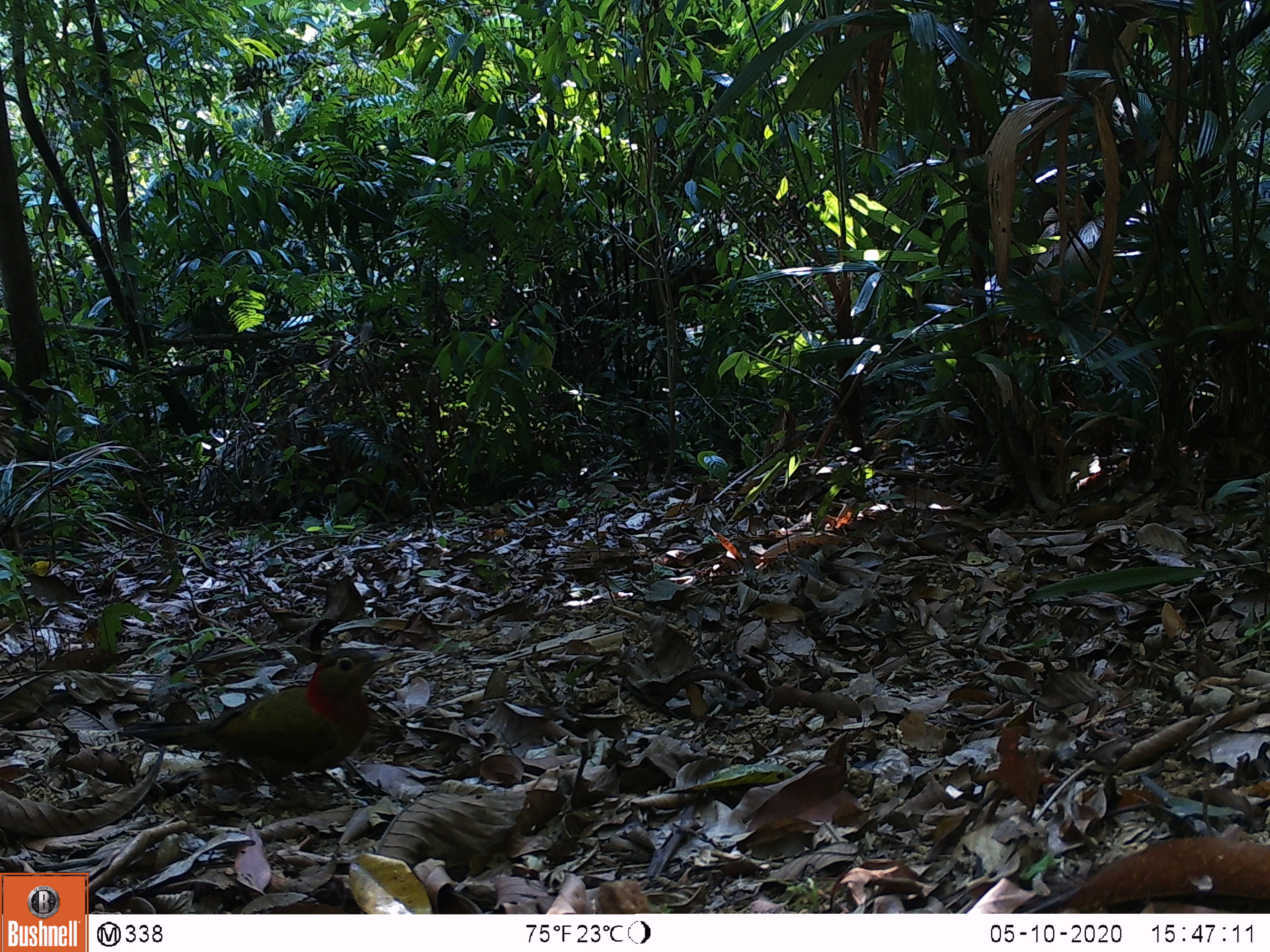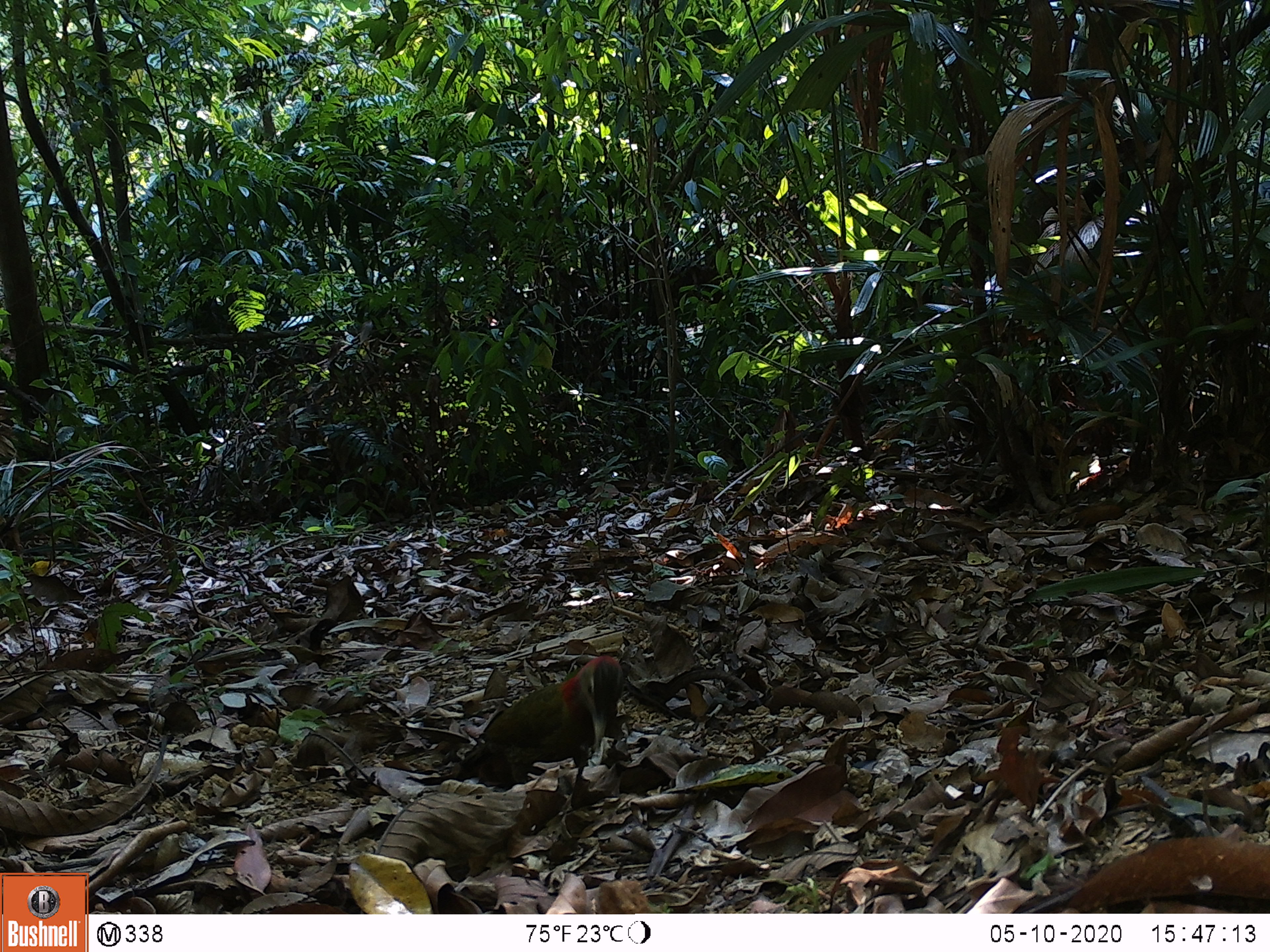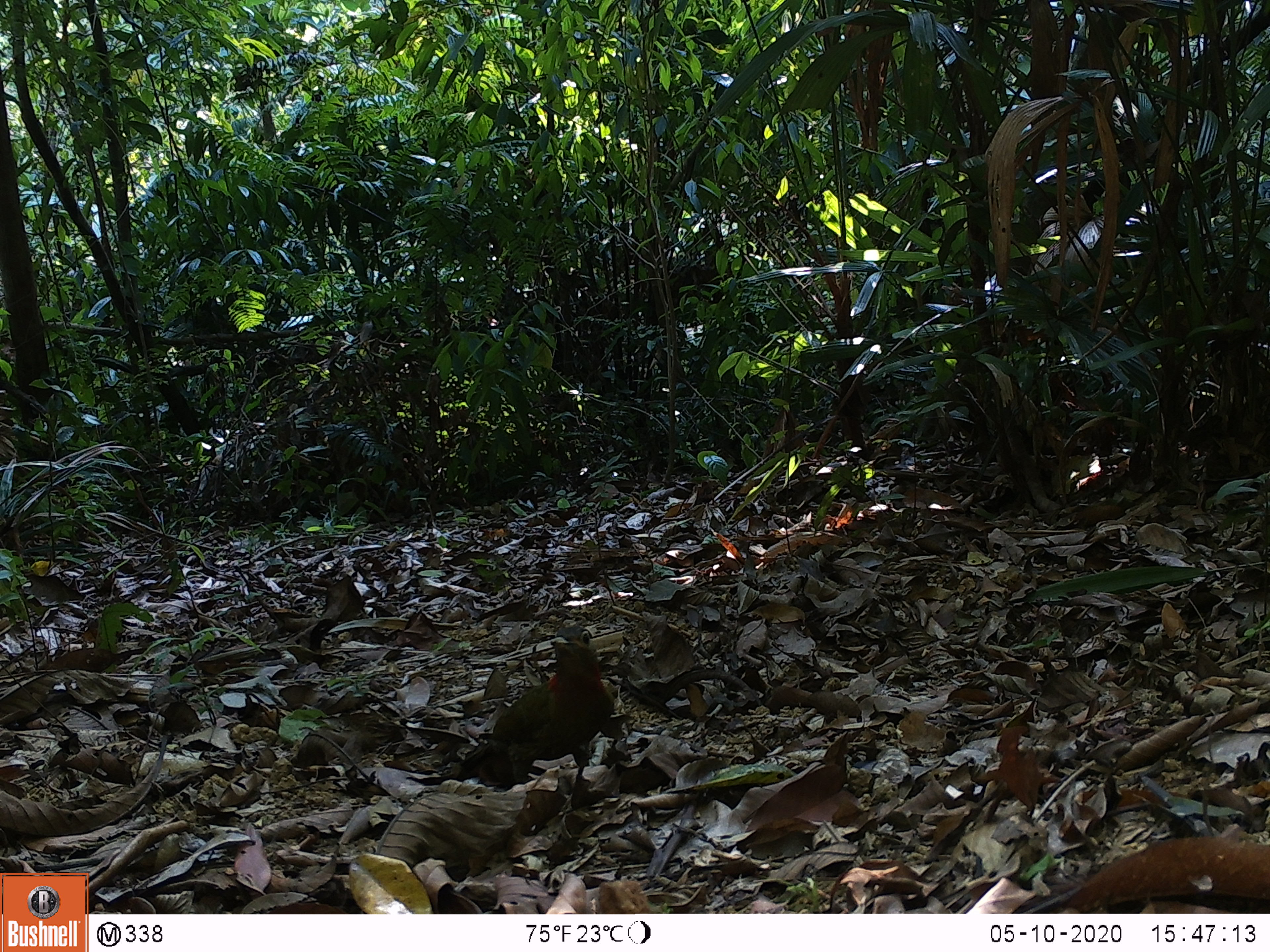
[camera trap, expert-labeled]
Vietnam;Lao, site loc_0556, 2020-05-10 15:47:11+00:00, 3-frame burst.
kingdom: Animalia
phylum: Chordata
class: Aves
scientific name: Aves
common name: bird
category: unidentified bird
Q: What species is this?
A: Unidentified bird (bird) (Aves).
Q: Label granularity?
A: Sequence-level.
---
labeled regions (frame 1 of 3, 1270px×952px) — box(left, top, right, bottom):
unidentified bird: box(117, 647, 411, 811)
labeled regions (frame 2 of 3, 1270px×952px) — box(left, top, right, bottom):
unidentified bird: box(458, 654, 624, 784)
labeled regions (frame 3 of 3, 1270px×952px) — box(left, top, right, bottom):
unidentified bird: box(459, 625, 615, 786)